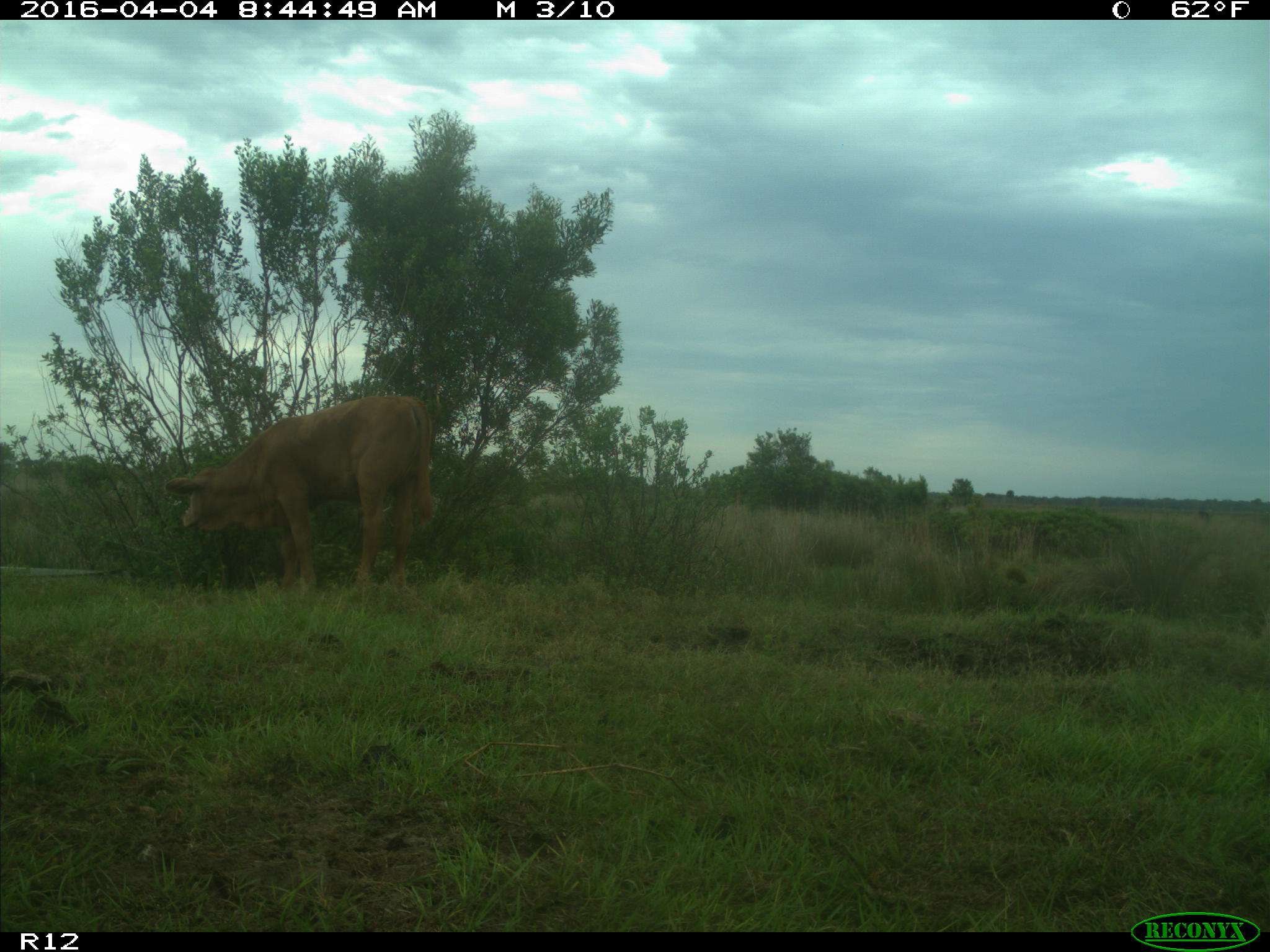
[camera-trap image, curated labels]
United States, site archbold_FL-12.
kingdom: Animalia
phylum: Chordata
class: Mammalia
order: Artiodactyla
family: Bovidae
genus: Bos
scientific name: Bos taurus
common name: domestic cow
Bos taurus (domestic cow).